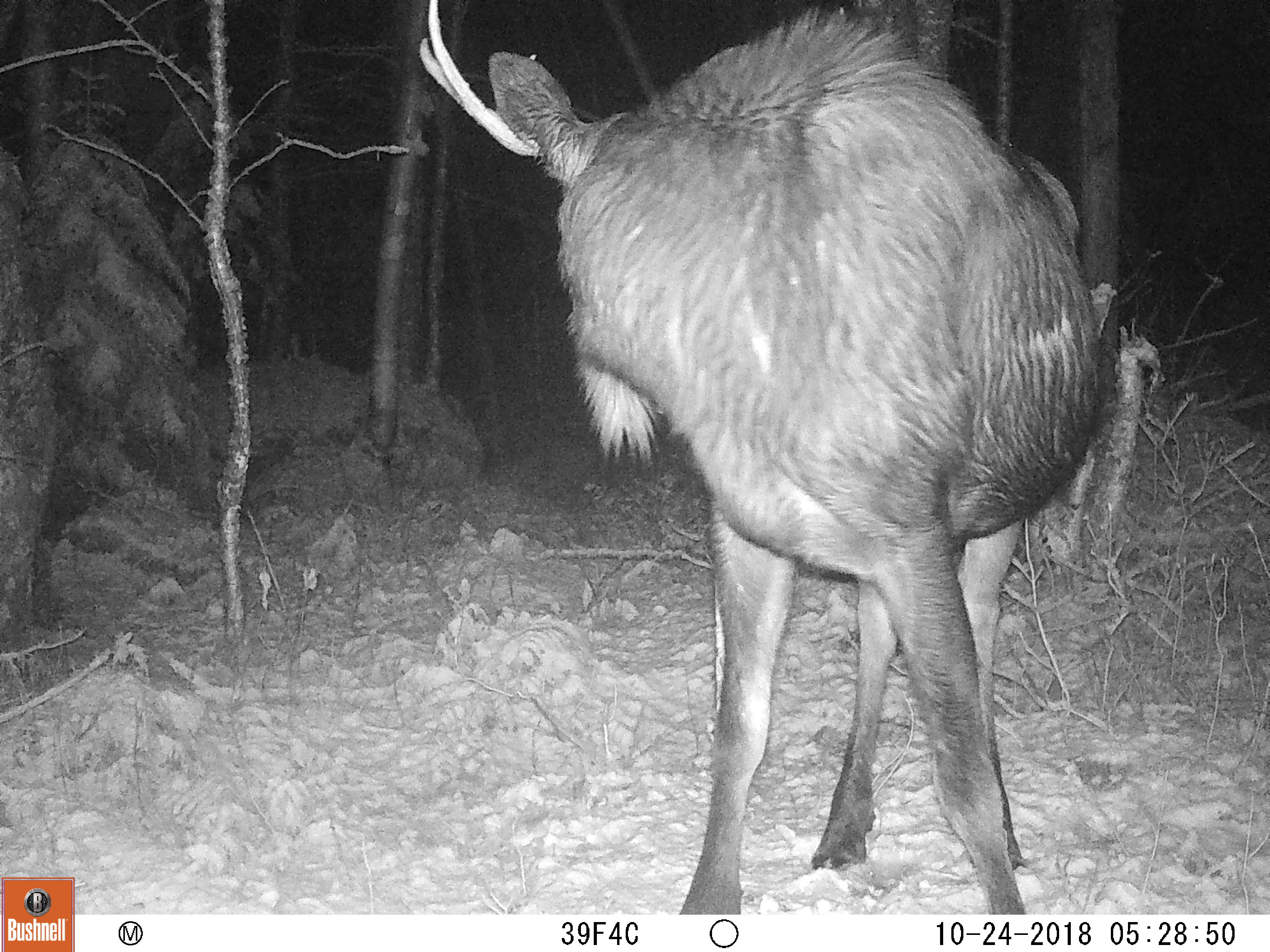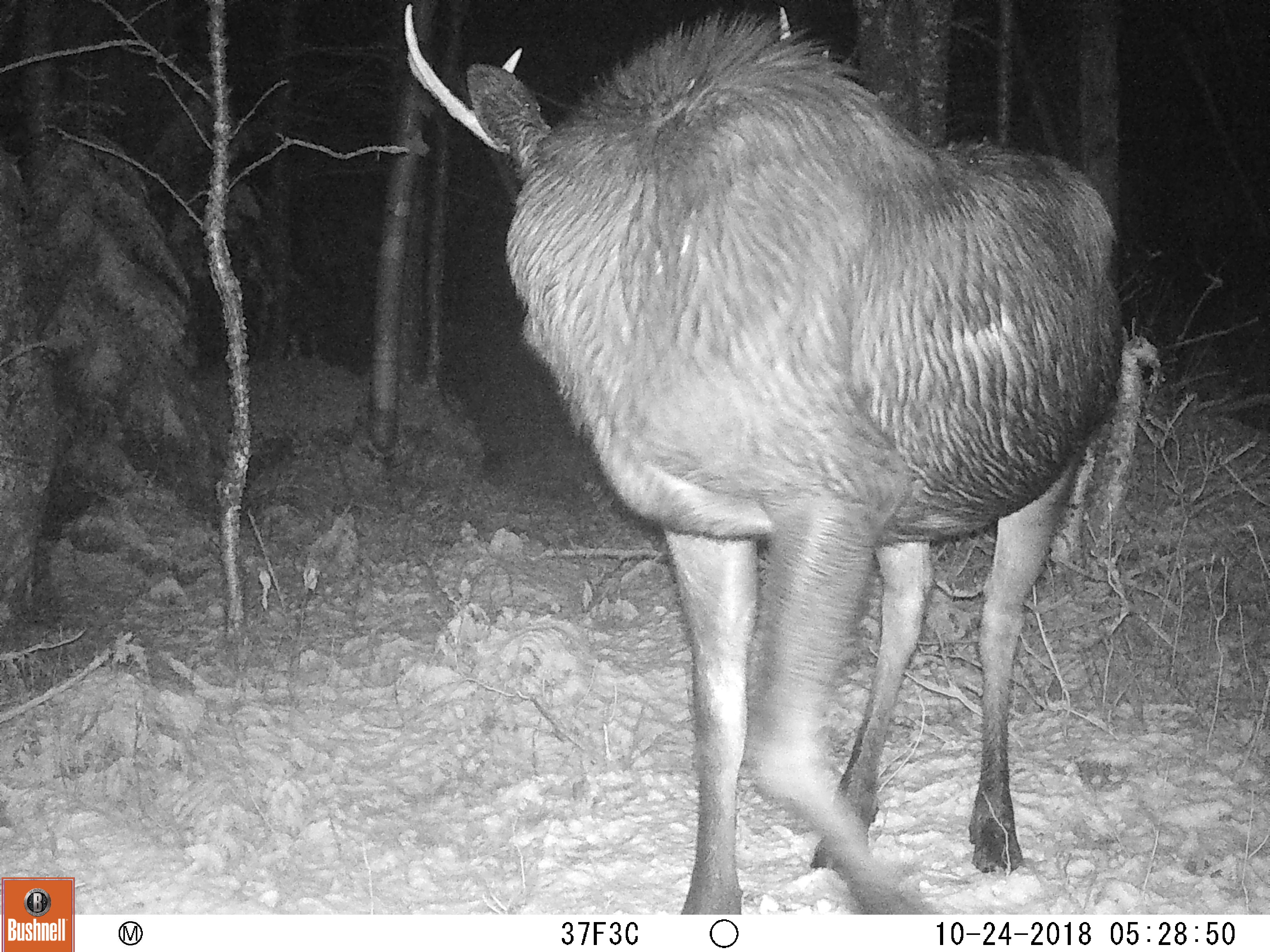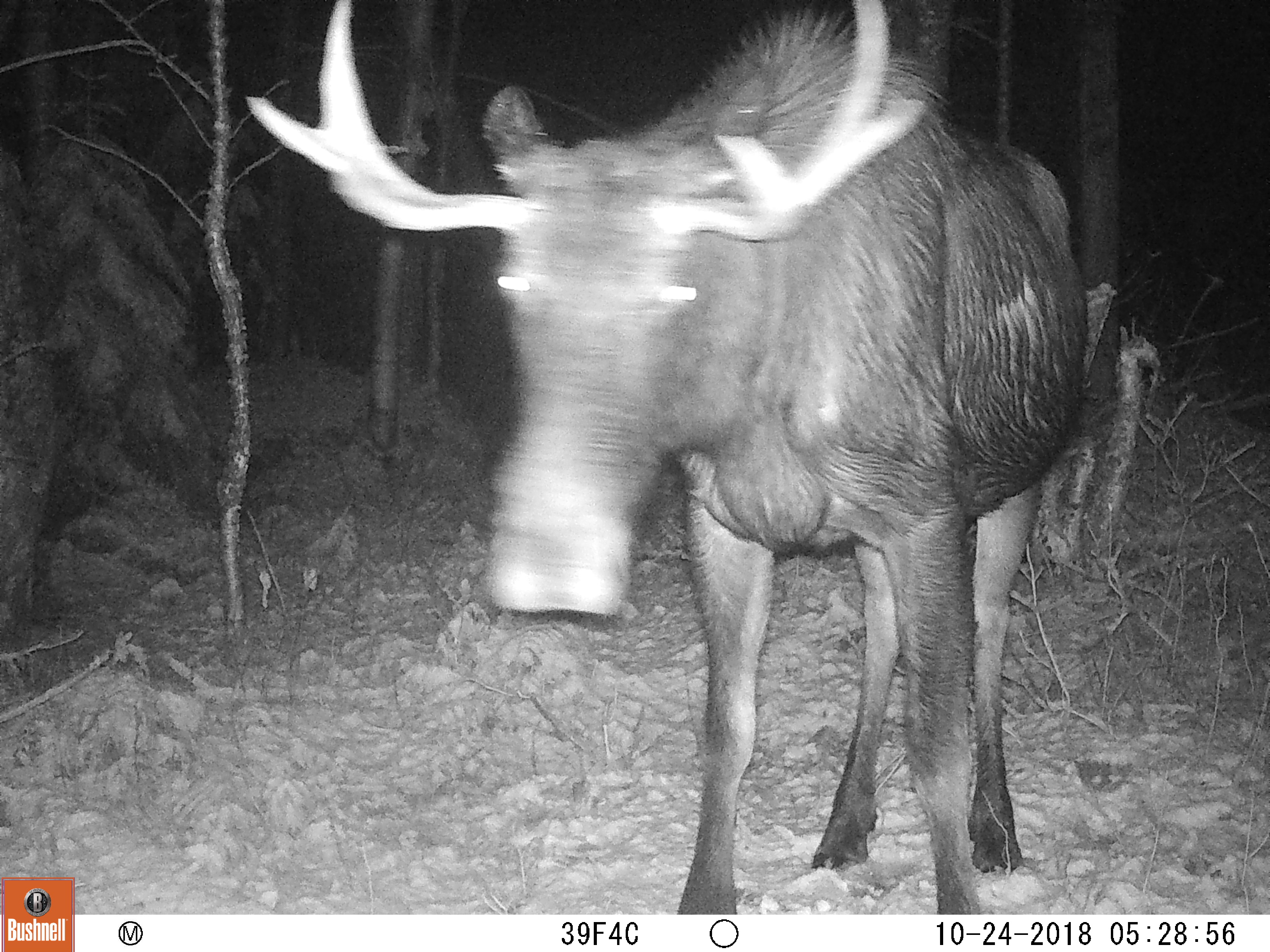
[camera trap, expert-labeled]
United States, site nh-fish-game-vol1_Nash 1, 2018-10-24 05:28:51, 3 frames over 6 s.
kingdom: Animalia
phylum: Chordata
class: Mammalia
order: Artiodactyla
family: Cervidae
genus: Alces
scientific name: Alces alces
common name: moose